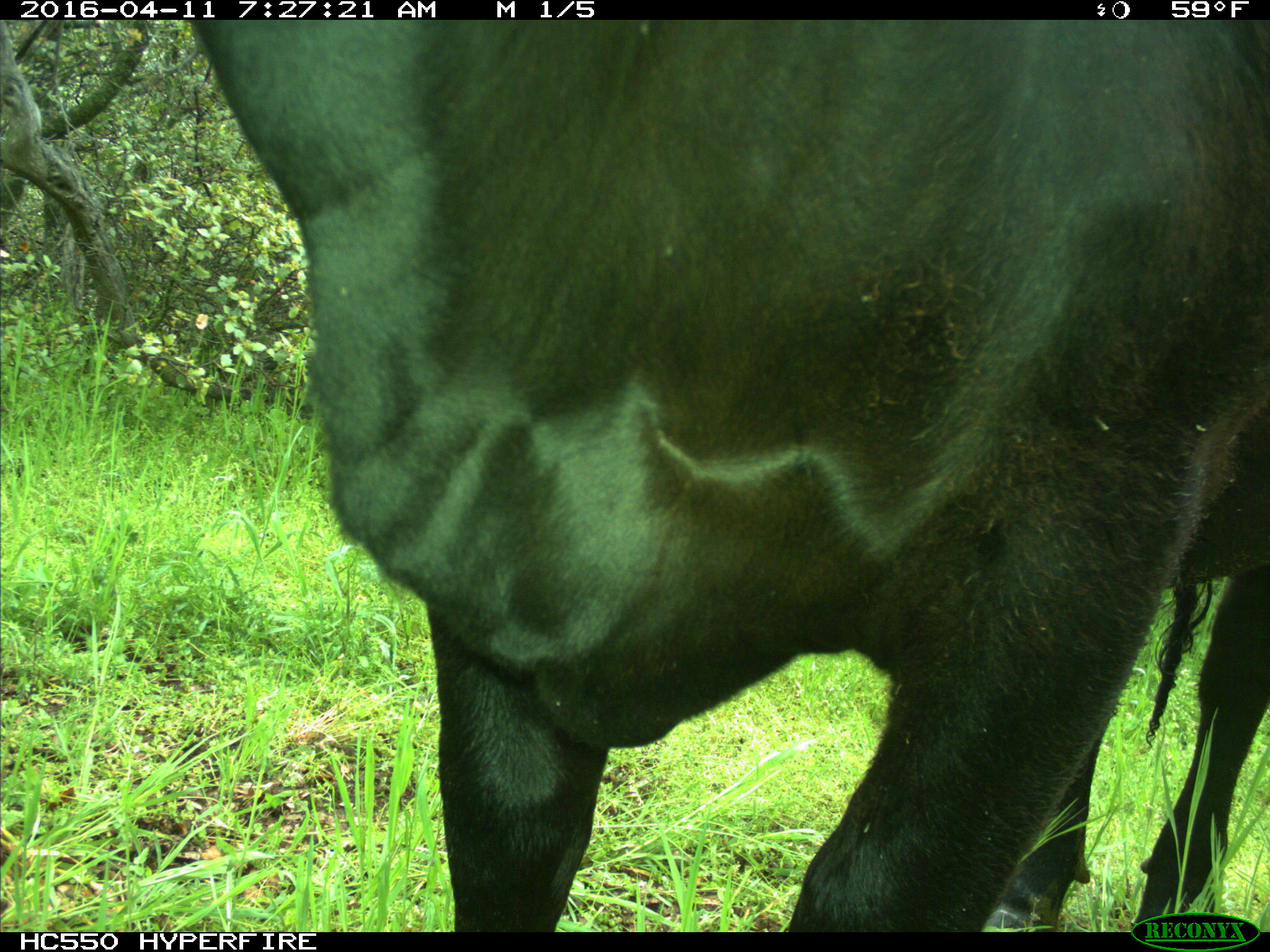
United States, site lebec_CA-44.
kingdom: Animalia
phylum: Chordata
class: Mammalia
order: Artiodactyla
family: Bovidae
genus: Bos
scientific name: Bos taurus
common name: domestic cow